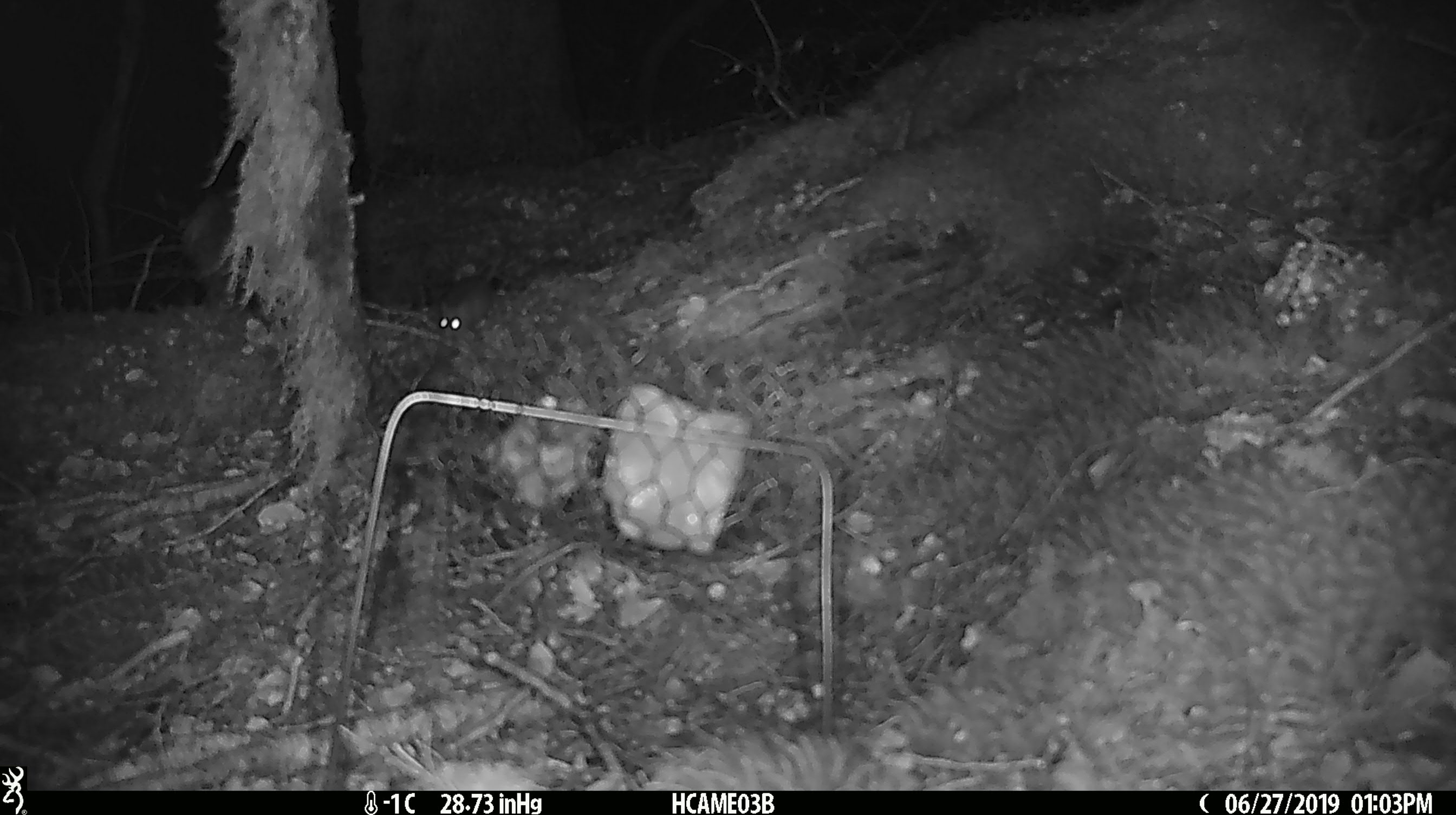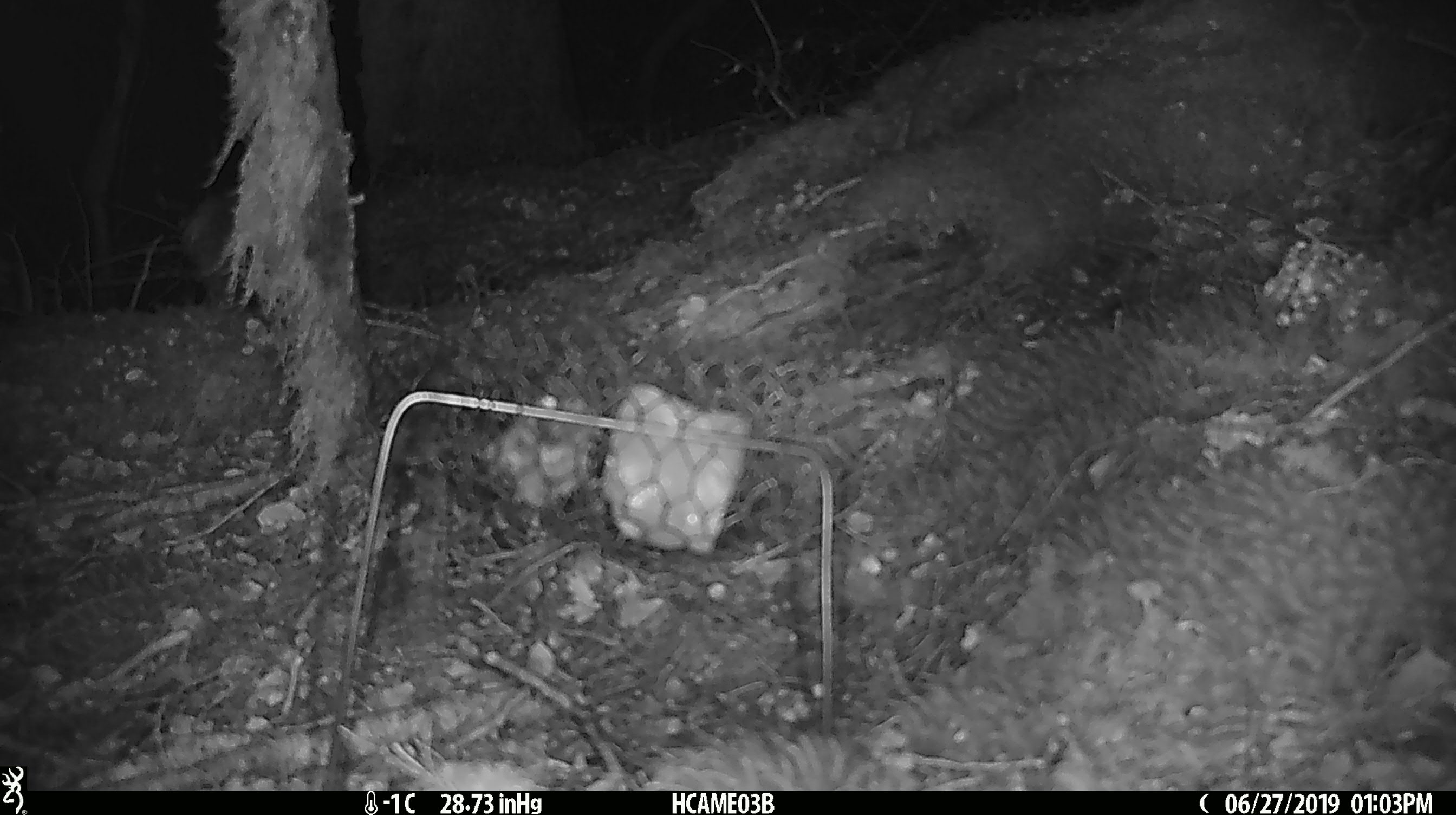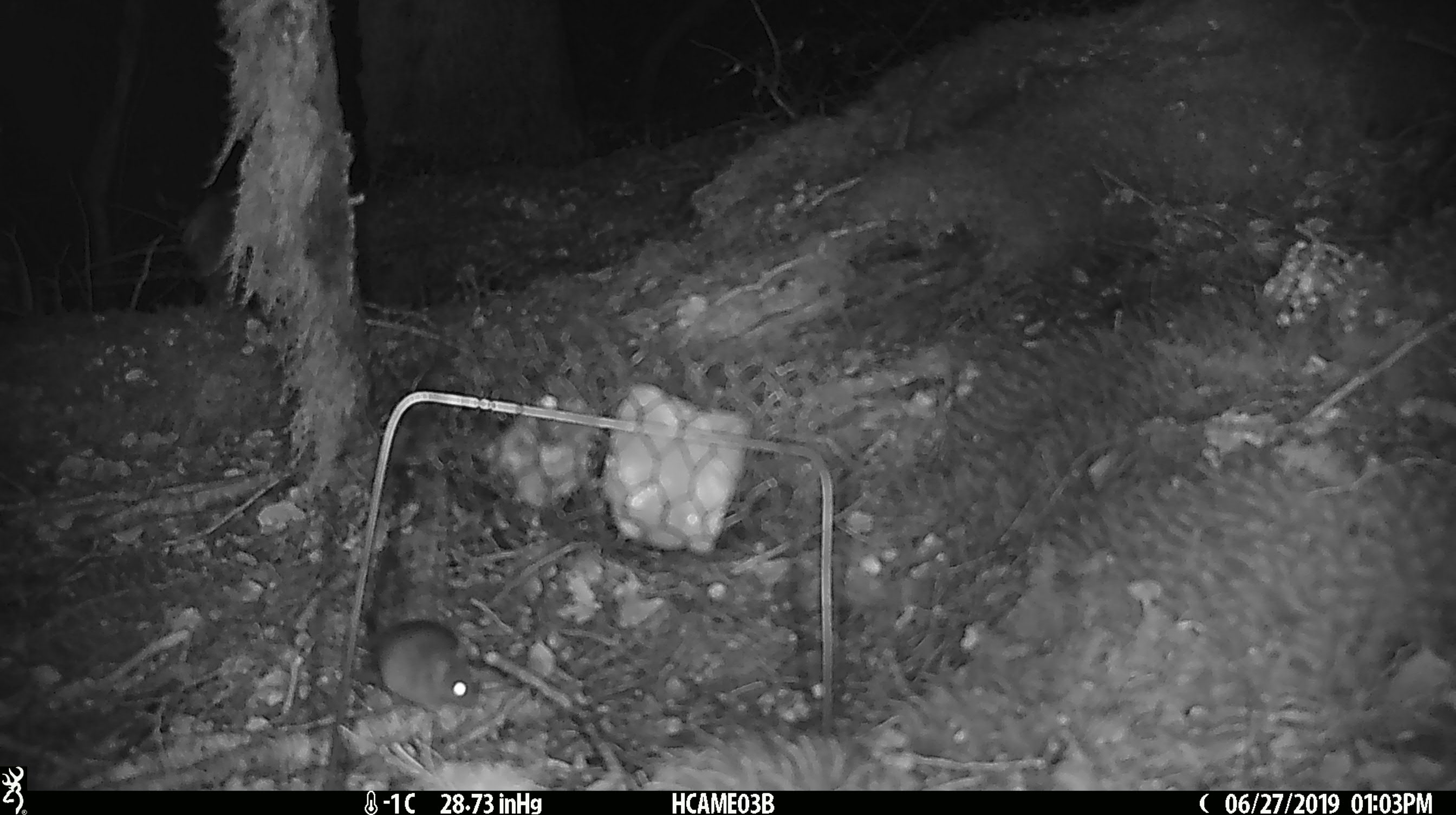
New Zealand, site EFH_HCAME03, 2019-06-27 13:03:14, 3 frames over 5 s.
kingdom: Animalia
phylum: Chordata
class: Mammalia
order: Rodentia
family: Muridae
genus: Mus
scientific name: Mus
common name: mouse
Mouse (Mus).